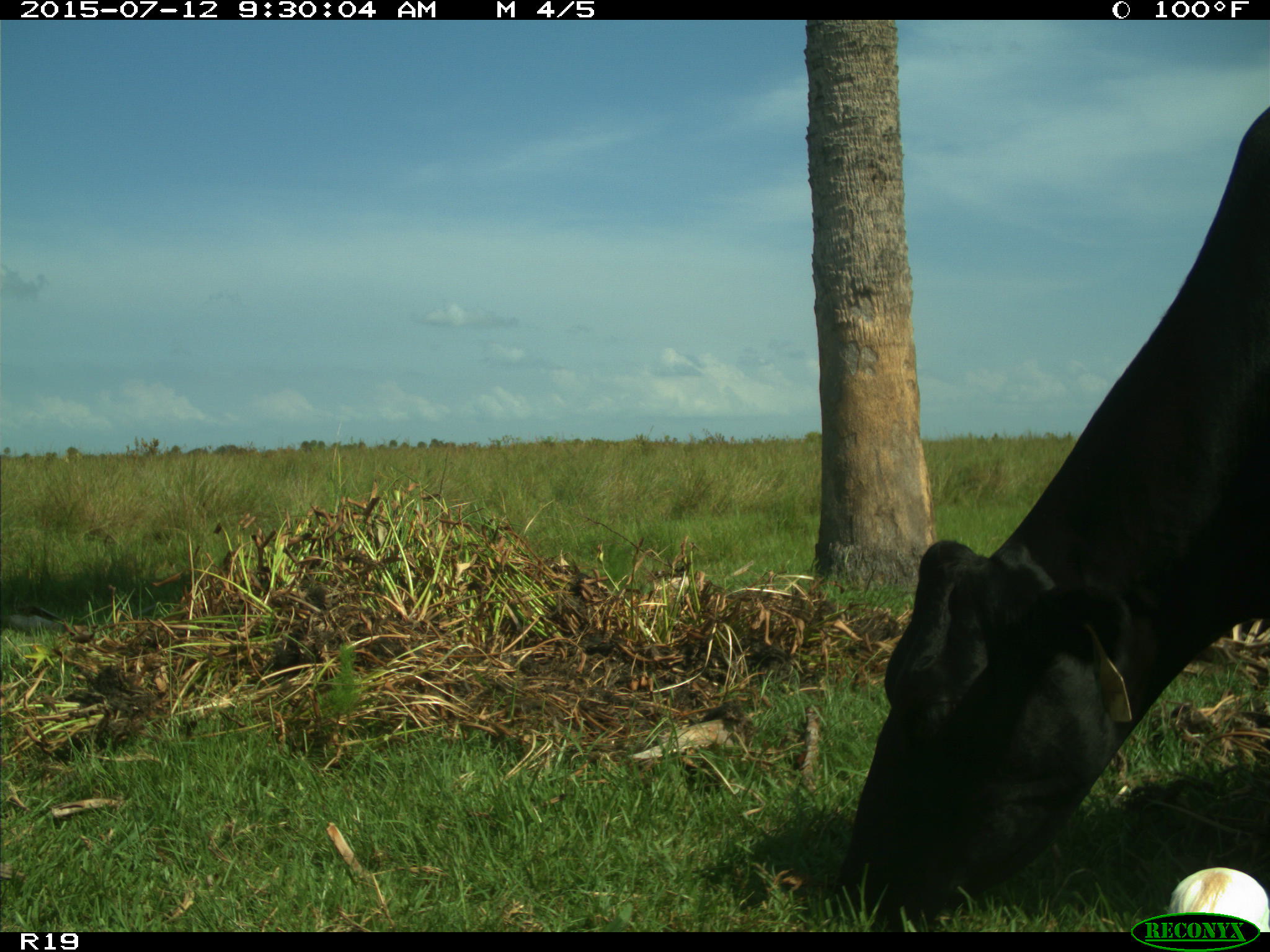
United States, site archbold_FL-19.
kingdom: Animalia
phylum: Chordata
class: Mammalia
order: Artiodactyla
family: Bovidae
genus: Bos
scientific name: Bos taurus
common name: domestic cow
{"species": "Bos taurus (domestic cow)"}